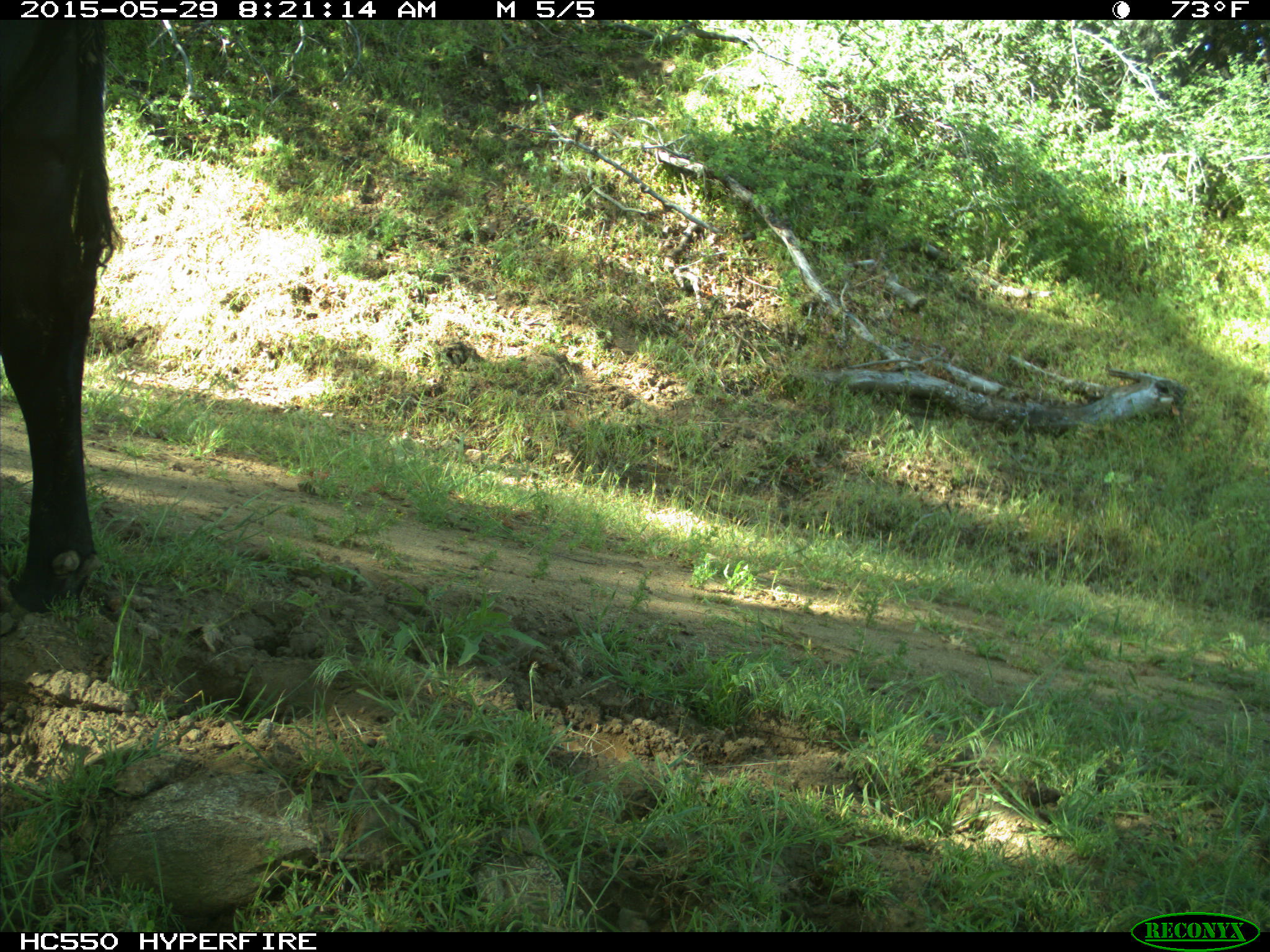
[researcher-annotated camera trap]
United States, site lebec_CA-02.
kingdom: Animalia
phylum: Chordata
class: Mammalia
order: Artiodactyla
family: Bovidae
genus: Bos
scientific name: Bos taurus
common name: domestic cow